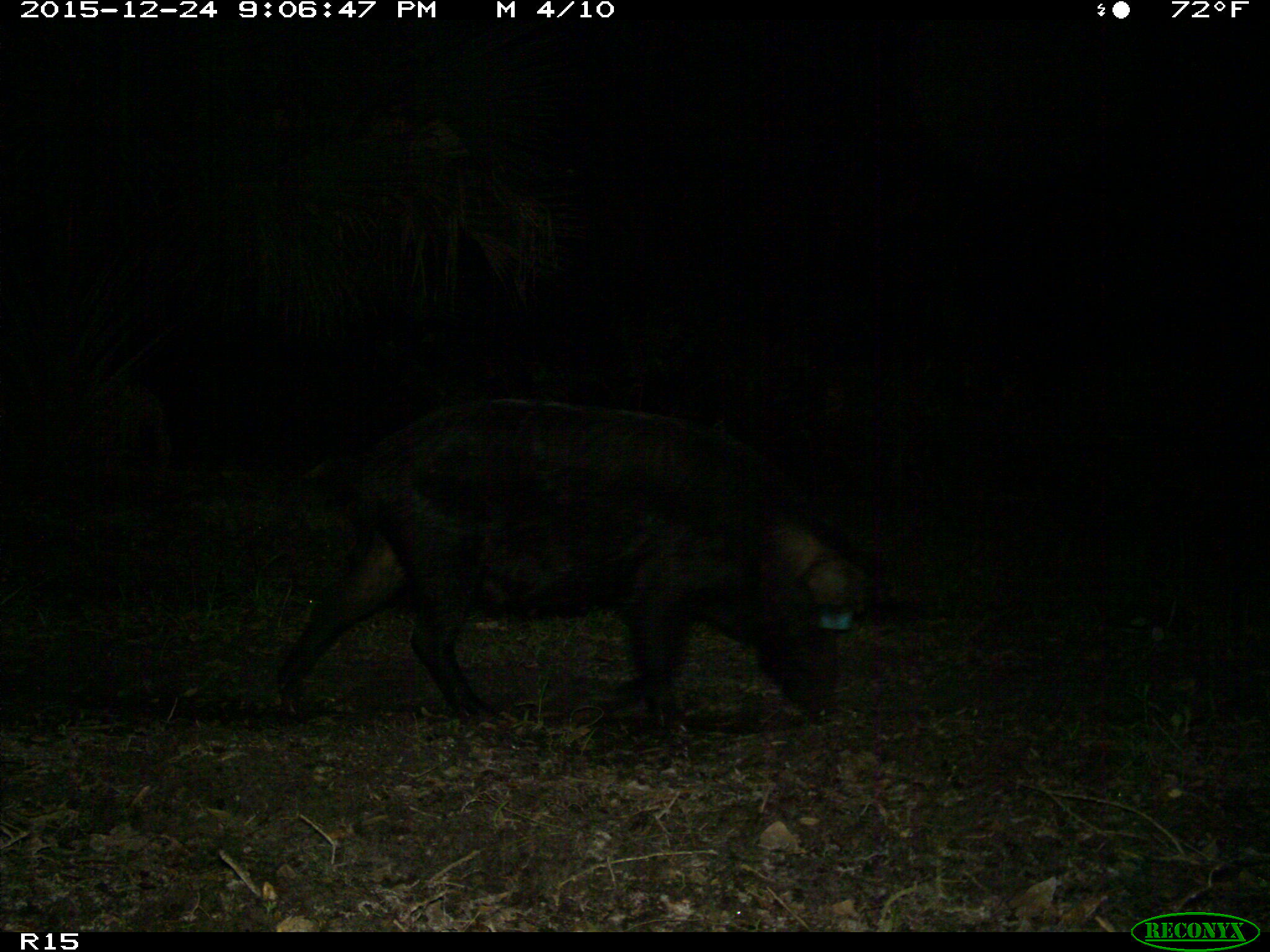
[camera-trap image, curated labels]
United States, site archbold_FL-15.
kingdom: Animalia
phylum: Chordata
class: Mammalia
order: Artiodactyla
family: Suidae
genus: Sus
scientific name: Sus scrofa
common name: wild boar